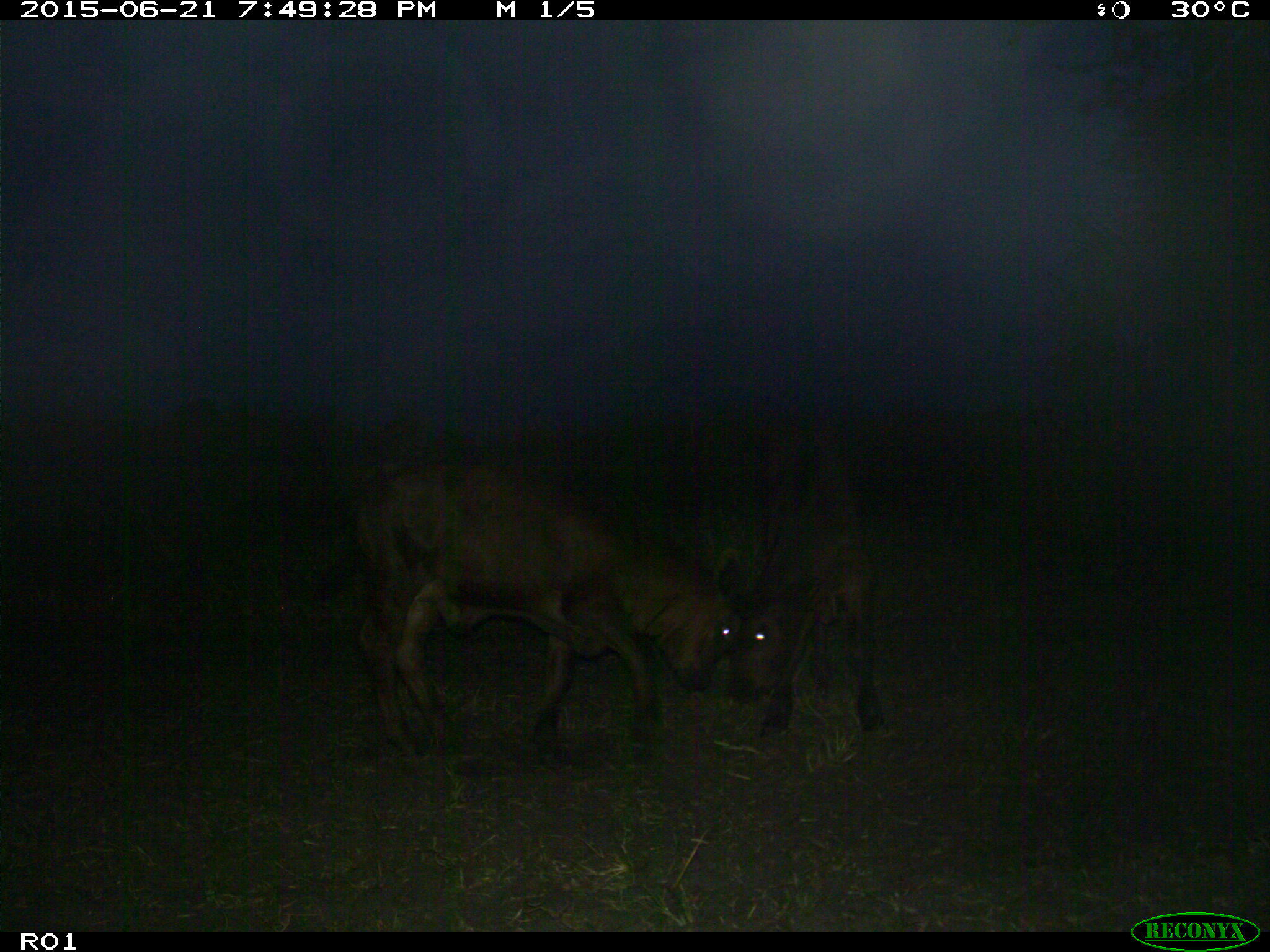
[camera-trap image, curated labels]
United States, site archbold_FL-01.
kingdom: Animalia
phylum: Chordata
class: Mammalia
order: Artiodactyla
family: Bovidae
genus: Bos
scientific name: Bos taurus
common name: domestic cow